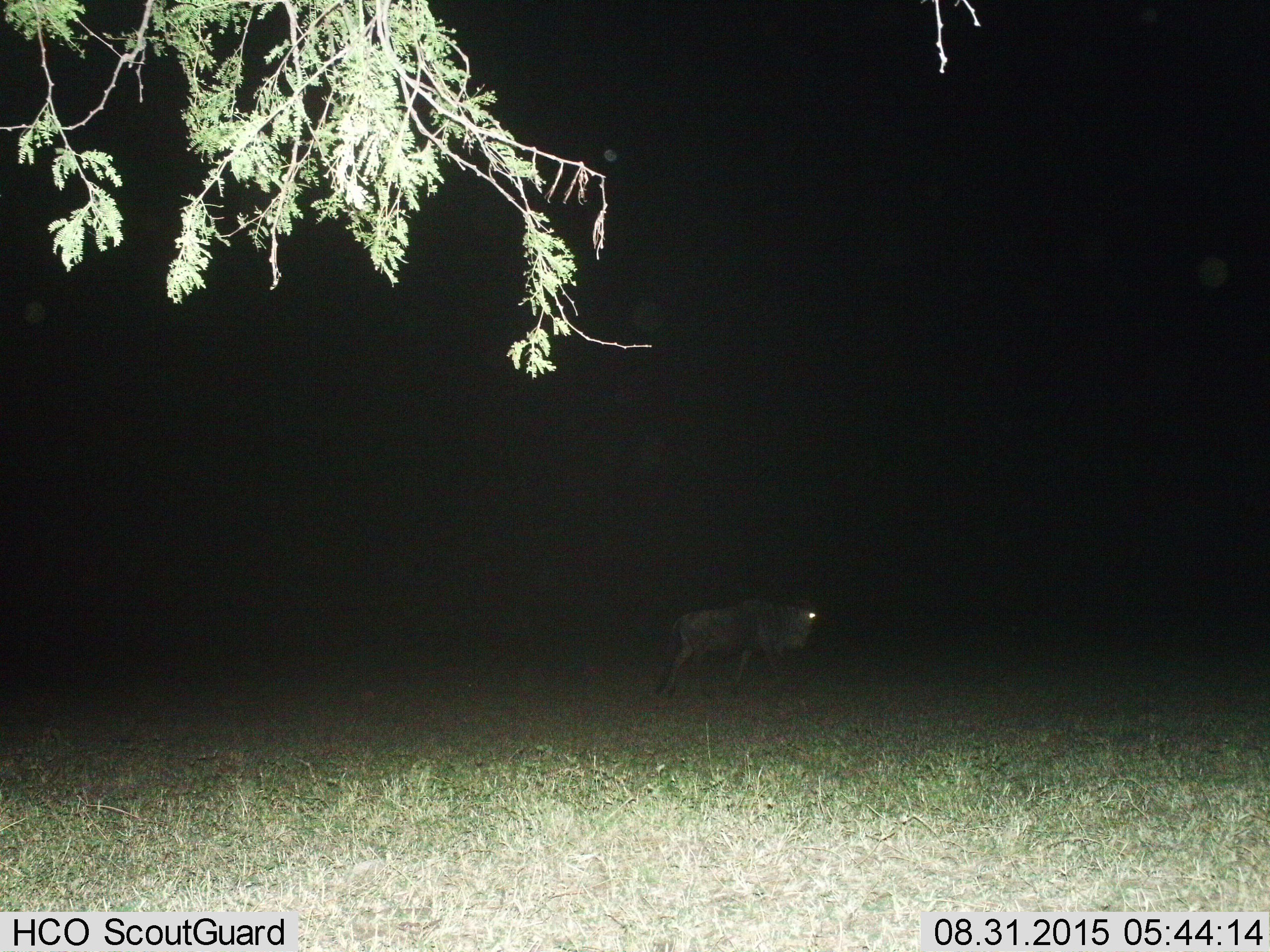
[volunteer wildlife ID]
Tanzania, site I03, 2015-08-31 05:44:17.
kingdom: Animalia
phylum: Chordata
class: Mammalia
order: Artiodactyla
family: Bovidae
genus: Connochaetes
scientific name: Connochaetes taurinus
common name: blue wildebeest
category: wildebeest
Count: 1.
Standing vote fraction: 38%.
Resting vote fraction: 0%.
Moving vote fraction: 75%.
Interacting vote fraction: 0%.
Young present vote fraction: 0%.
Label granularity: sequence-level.